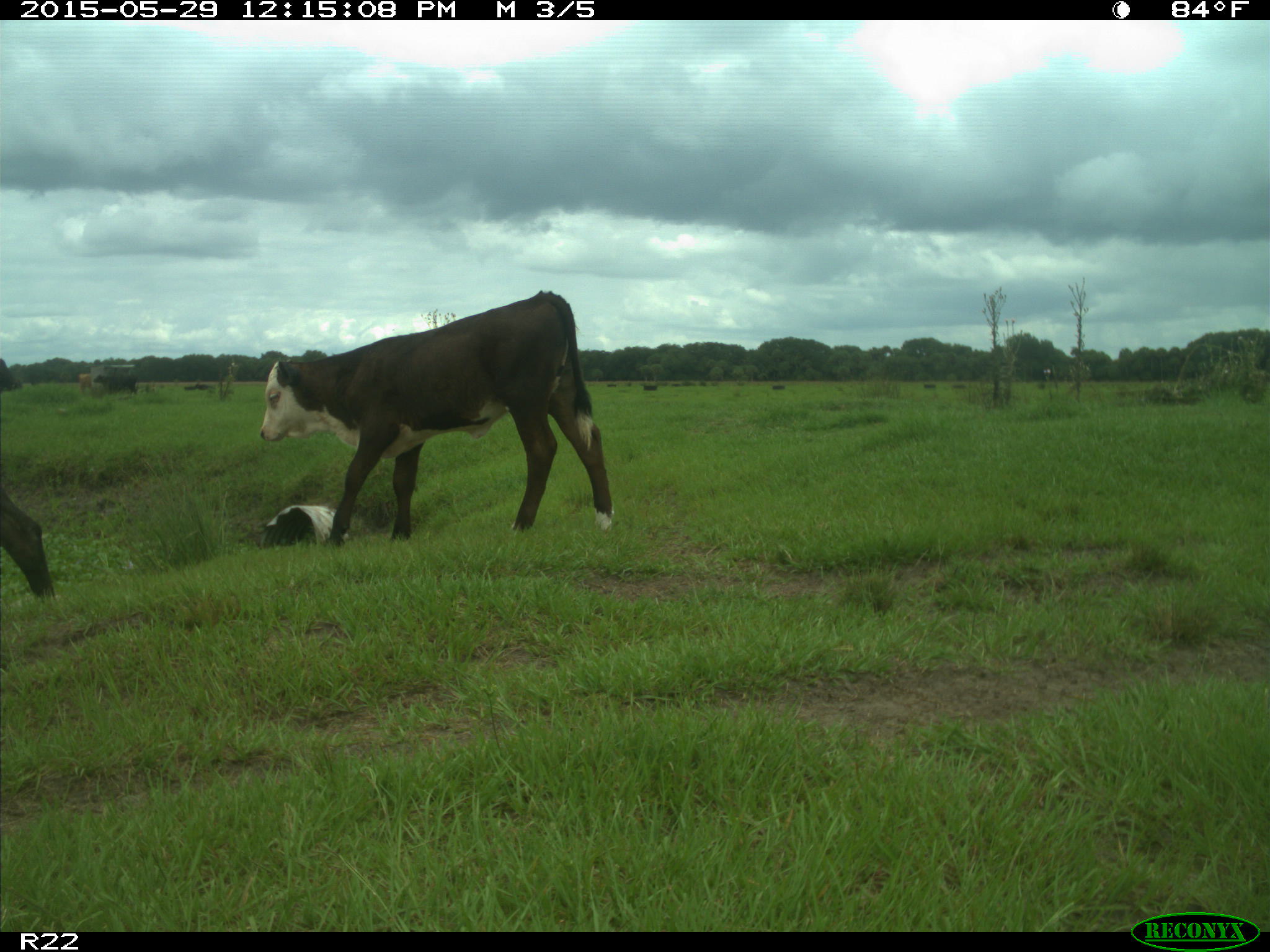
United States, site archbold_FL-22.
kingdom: Animalia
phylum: Chordata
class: Mammalia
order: Artiodactyla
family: Bovidae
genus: Bos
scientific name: Bos taurus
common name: domestic cow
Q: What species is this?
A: Bos taurus (domestic cow).